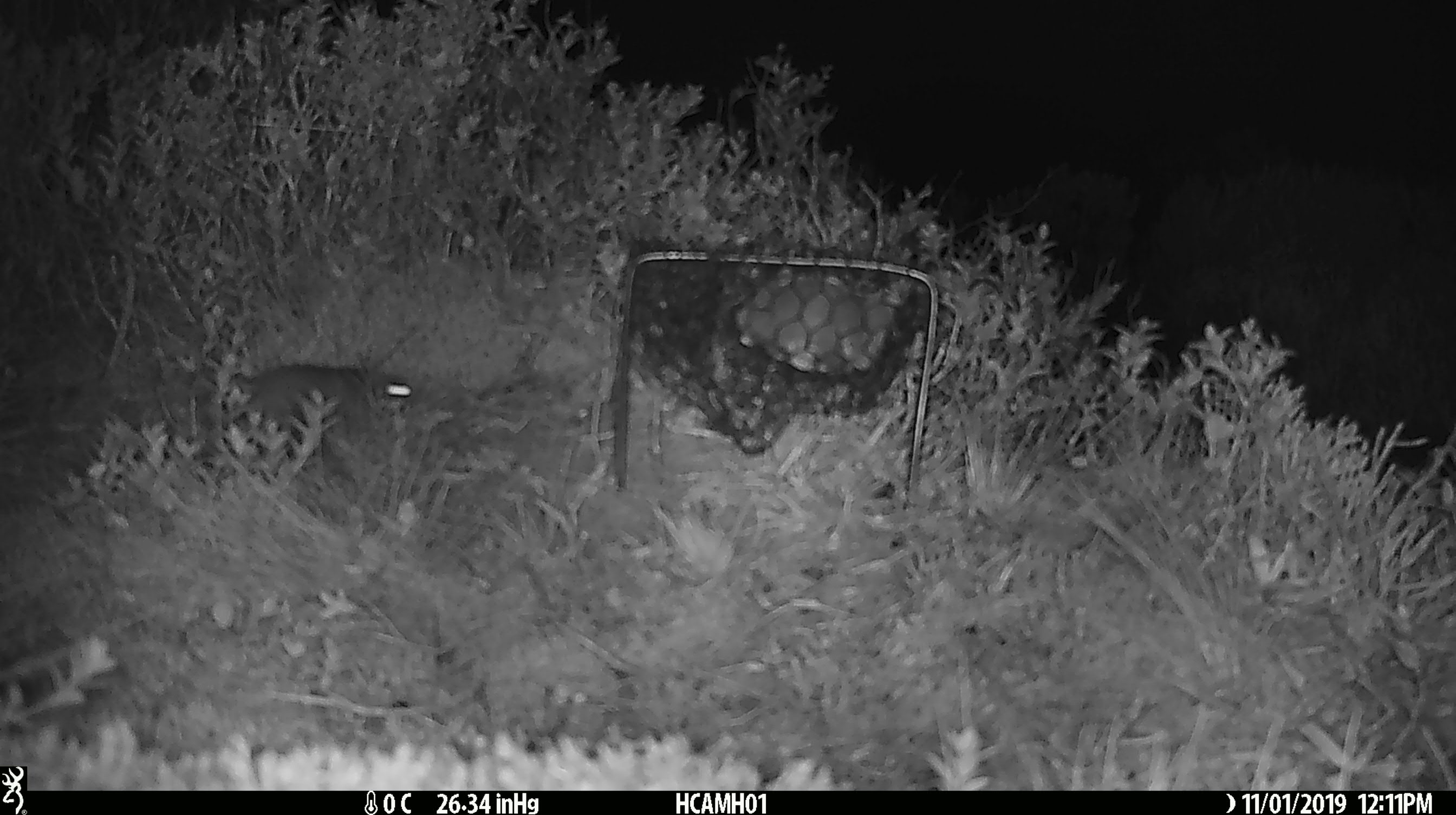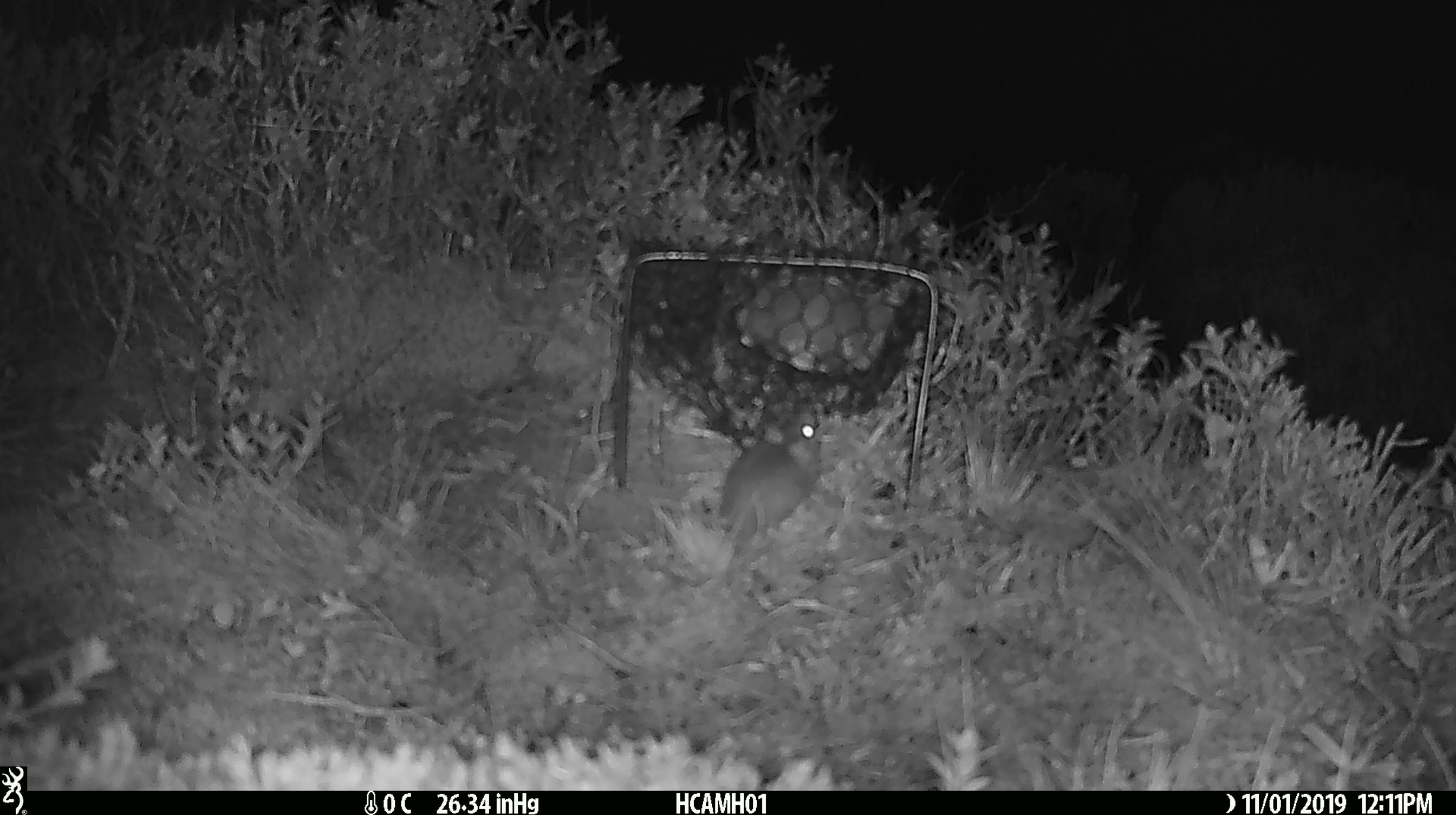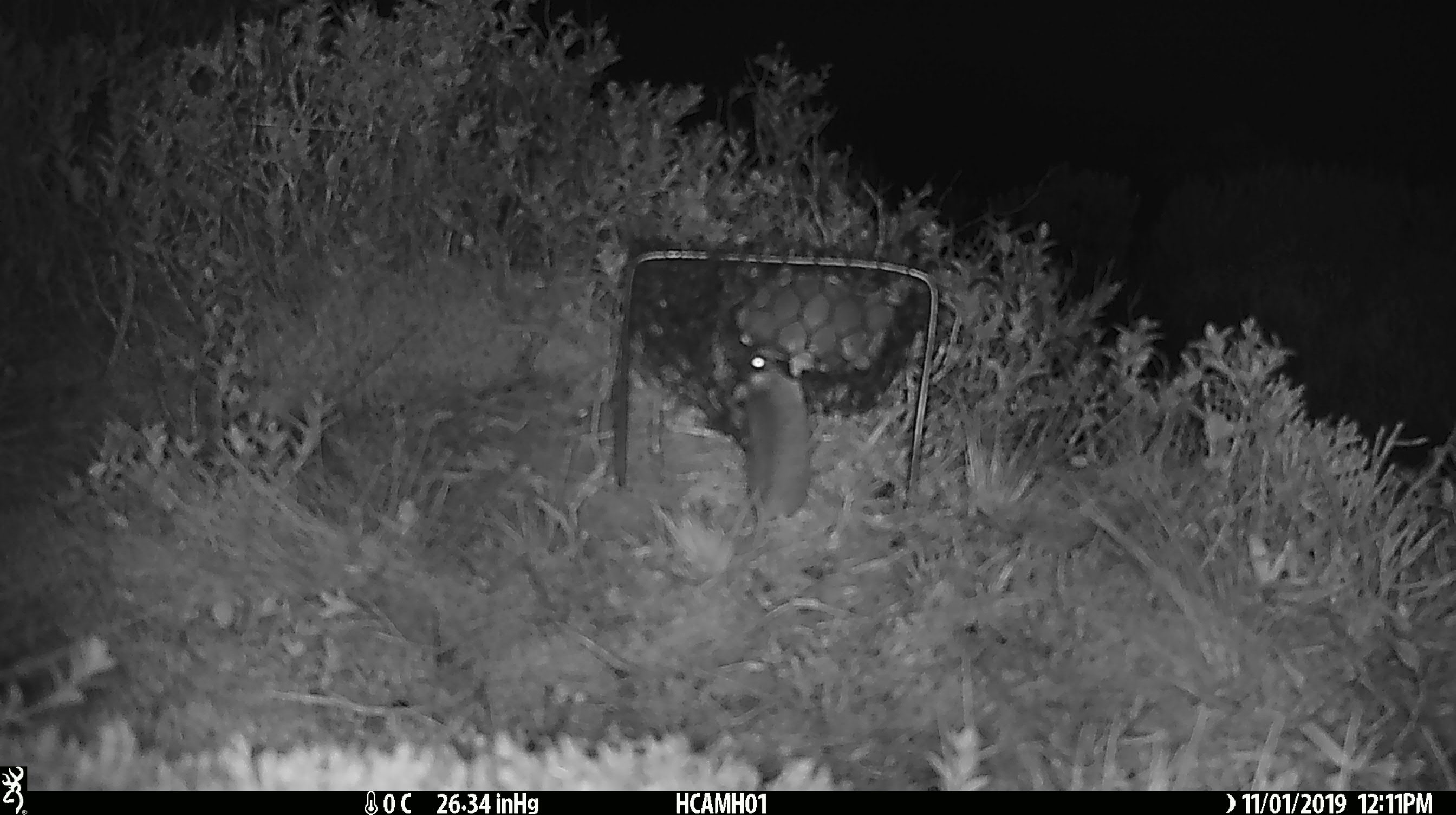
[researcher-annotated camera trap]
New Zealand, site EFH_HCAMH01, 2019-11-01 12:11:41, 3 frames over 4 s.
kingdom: Animalia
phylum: Chordata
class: Mammalia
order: Rodentia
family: Muridae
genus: Mus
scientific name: Mus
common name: mouse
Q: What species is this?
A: Mouse (Mus).